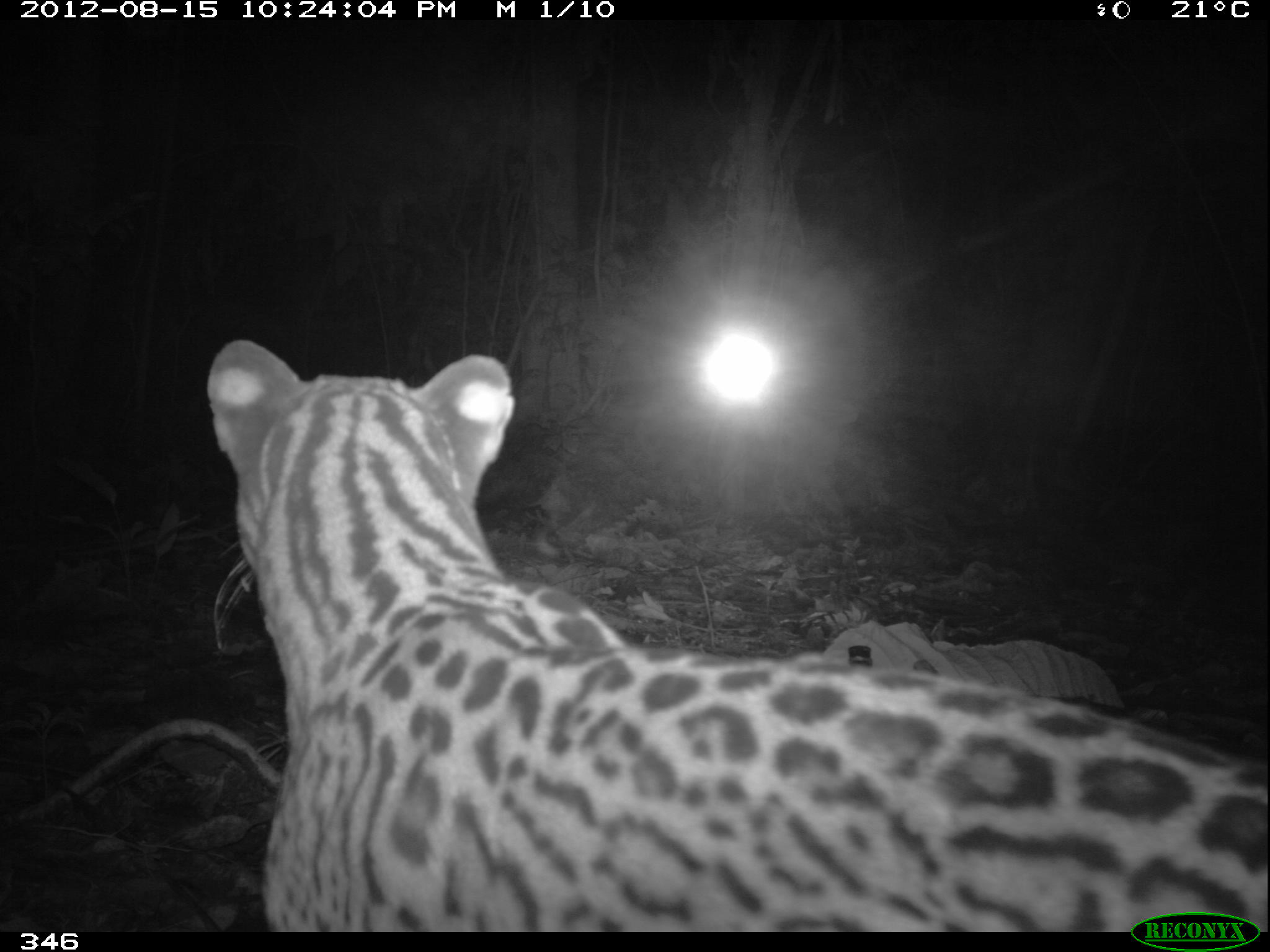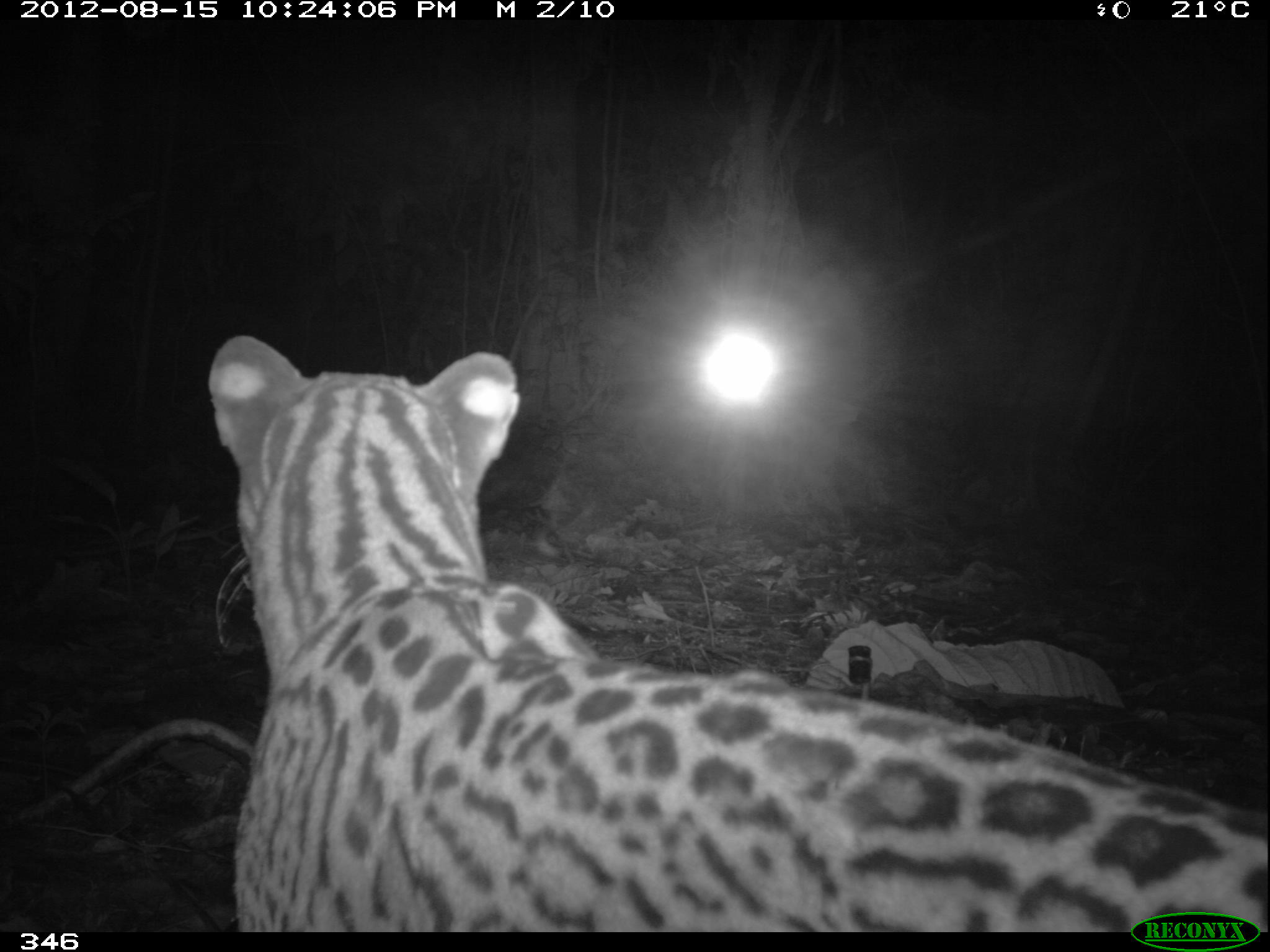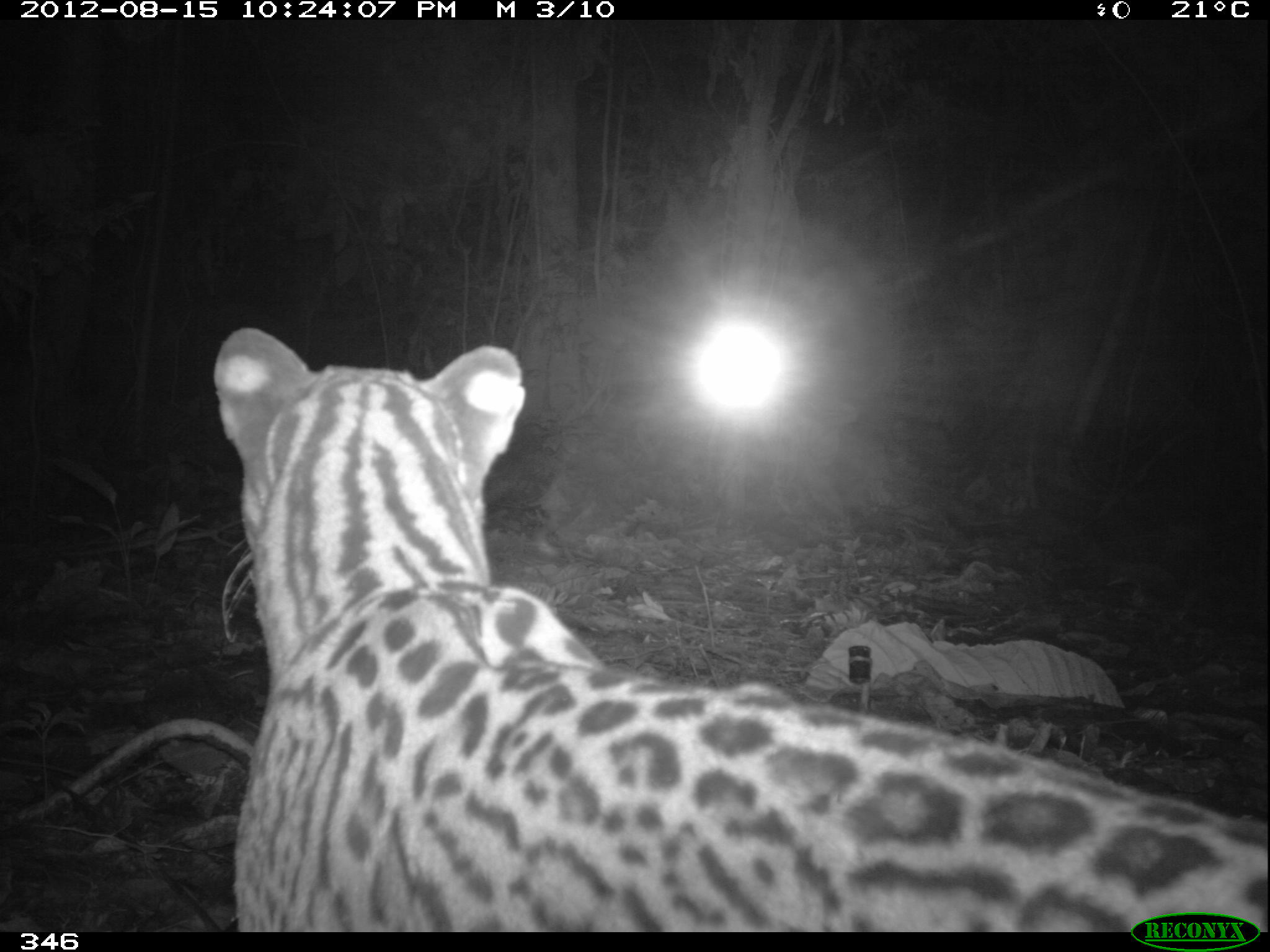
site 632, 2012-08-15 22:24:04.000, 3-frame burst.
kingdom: Animalia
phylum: Chordata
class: Mammalia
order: Carnivora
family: Felidae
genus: Leopardus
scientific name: Leopardus pardalis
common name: ocelot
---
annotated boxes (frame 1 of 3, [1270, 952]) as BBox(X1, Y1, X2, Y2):
leopardus pardalis: BBox(204, 334, 1267, 932)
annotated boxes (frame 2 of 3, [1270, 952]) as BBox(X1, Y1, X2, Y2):
leopardus pardalis: BBox(206, 331, 1266, 928)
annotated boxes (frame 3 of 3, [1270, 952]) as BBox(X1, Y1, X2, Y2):
leopardus pardalis: BBox(212, 323, 1266, 931)